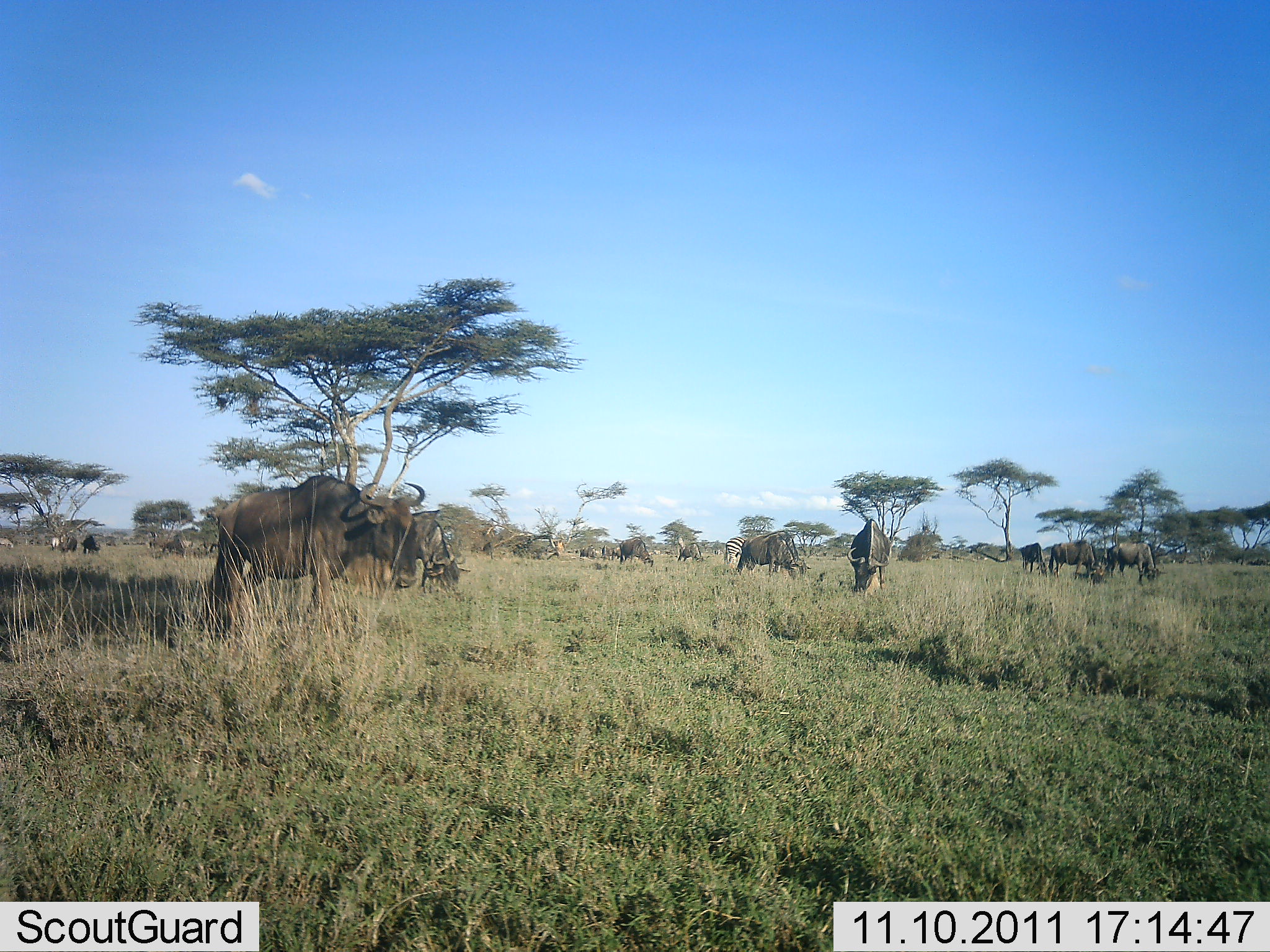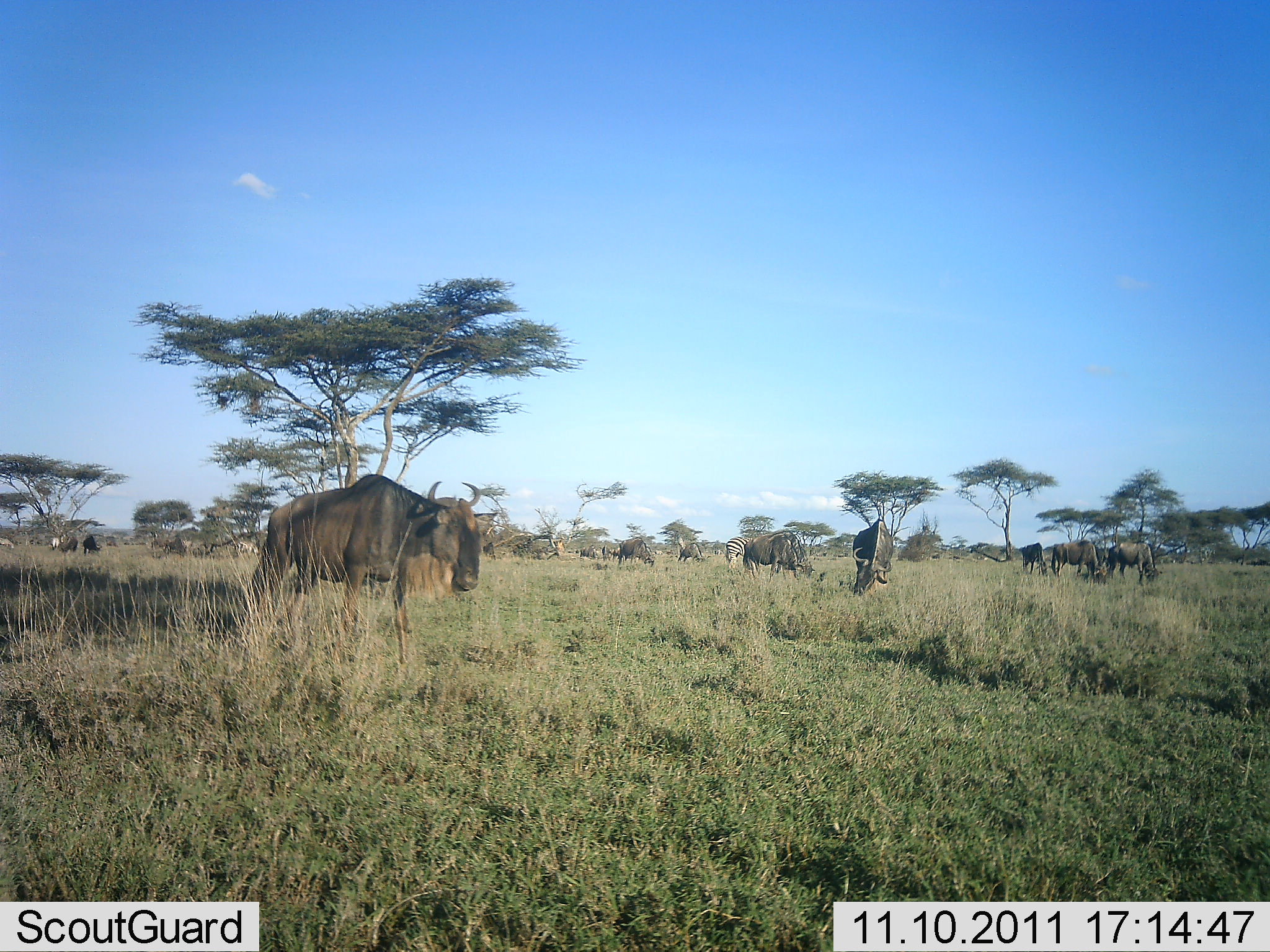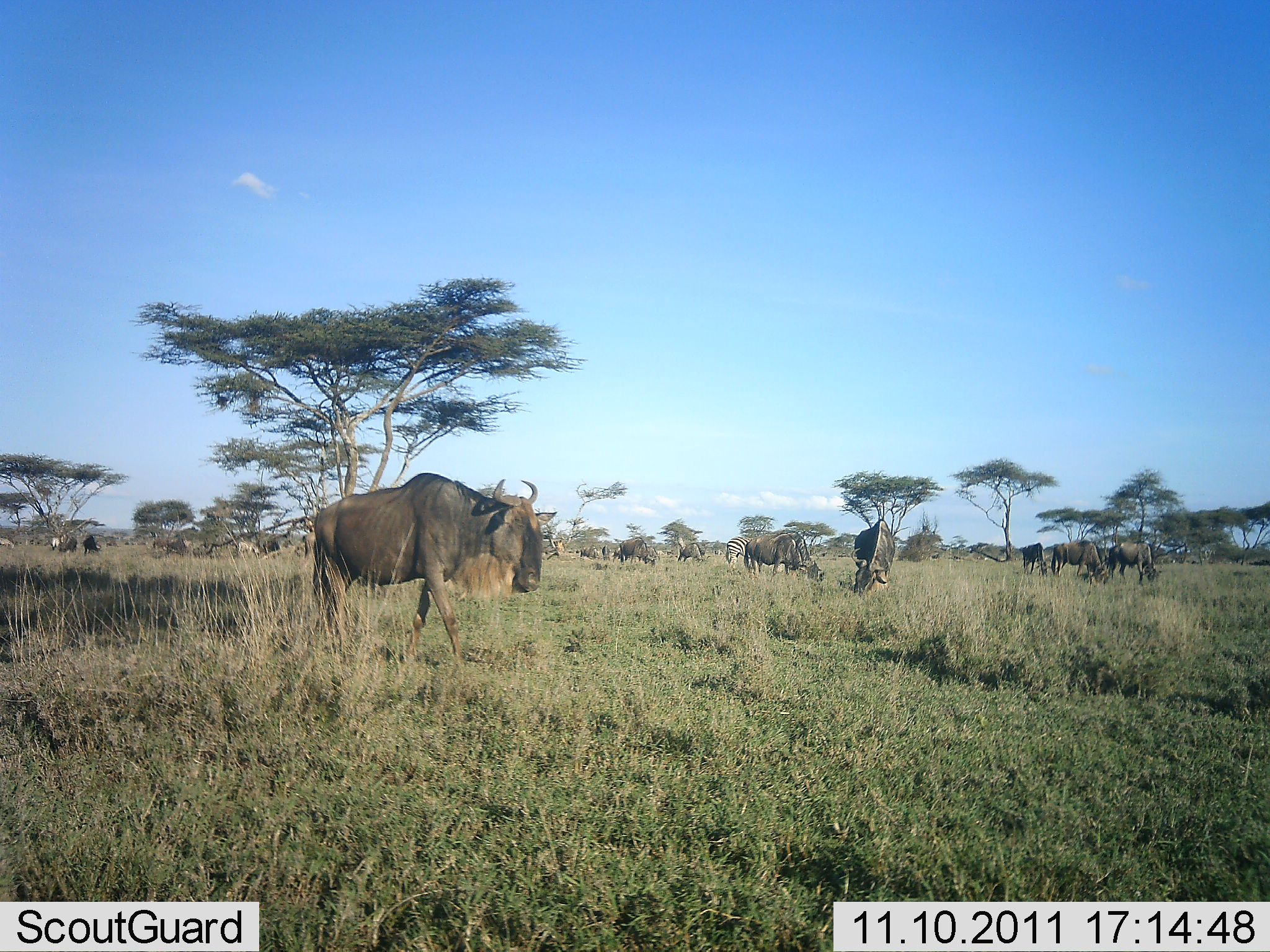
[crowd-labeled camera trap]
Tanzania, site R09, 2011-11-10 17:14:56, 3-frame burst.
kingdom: Animalia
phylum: Chordata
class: Mammalia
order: Artiodactyla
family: Bovidae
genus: Connochaetes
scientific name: Connochaetes taurinus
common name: blue wildebeest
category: wildebeest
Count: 11-50.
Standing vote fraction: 50%.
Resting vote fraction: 0%.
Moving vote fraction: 61%.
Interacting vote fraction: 6%.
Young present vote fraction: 0%.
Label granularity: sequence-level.